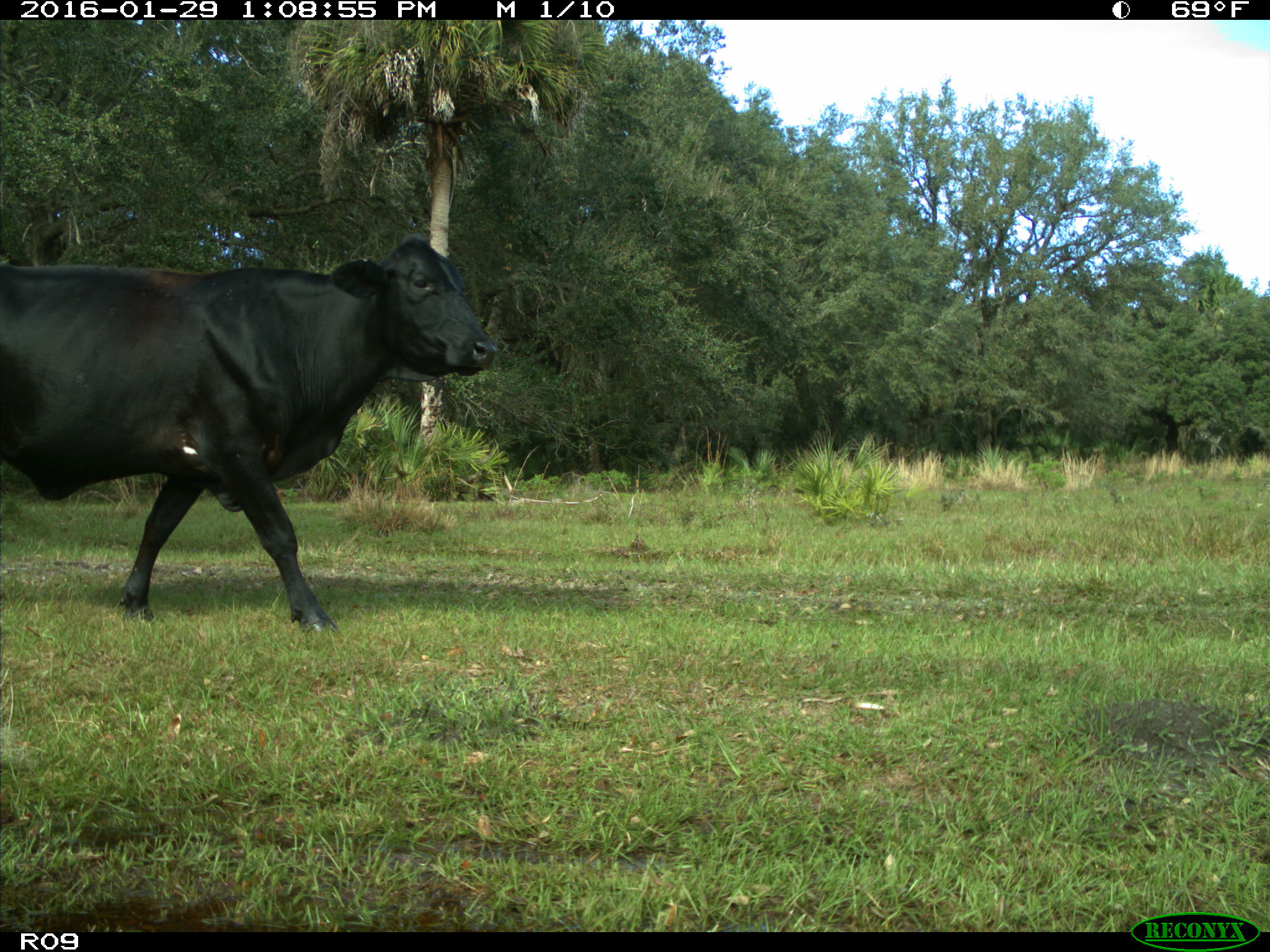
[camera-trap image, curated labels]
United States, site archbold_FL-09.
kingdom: Animalia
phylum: Chordata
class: Mammalia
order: Artiodactyla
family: Bovidae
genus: Bos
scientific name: Bos taurus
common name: domestic cow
Bos taurus (domestic cow).